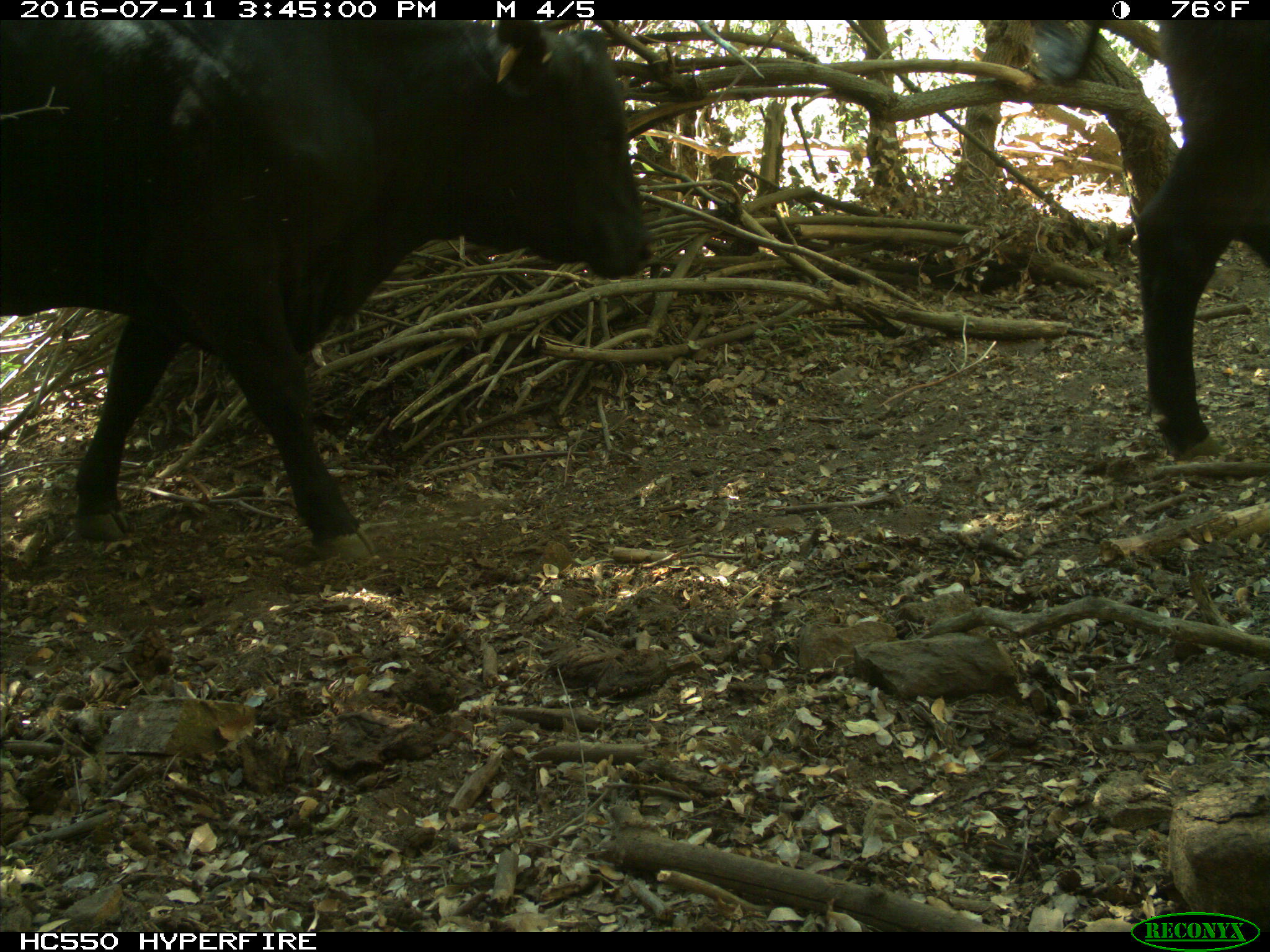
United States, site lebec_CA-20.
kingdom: Animalia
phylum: Chordata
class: Mammalia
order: Artiodactyla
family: Bovidae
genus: Bos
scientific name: Bos taurus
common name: domestic cow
Bos taurus (domestic cow).